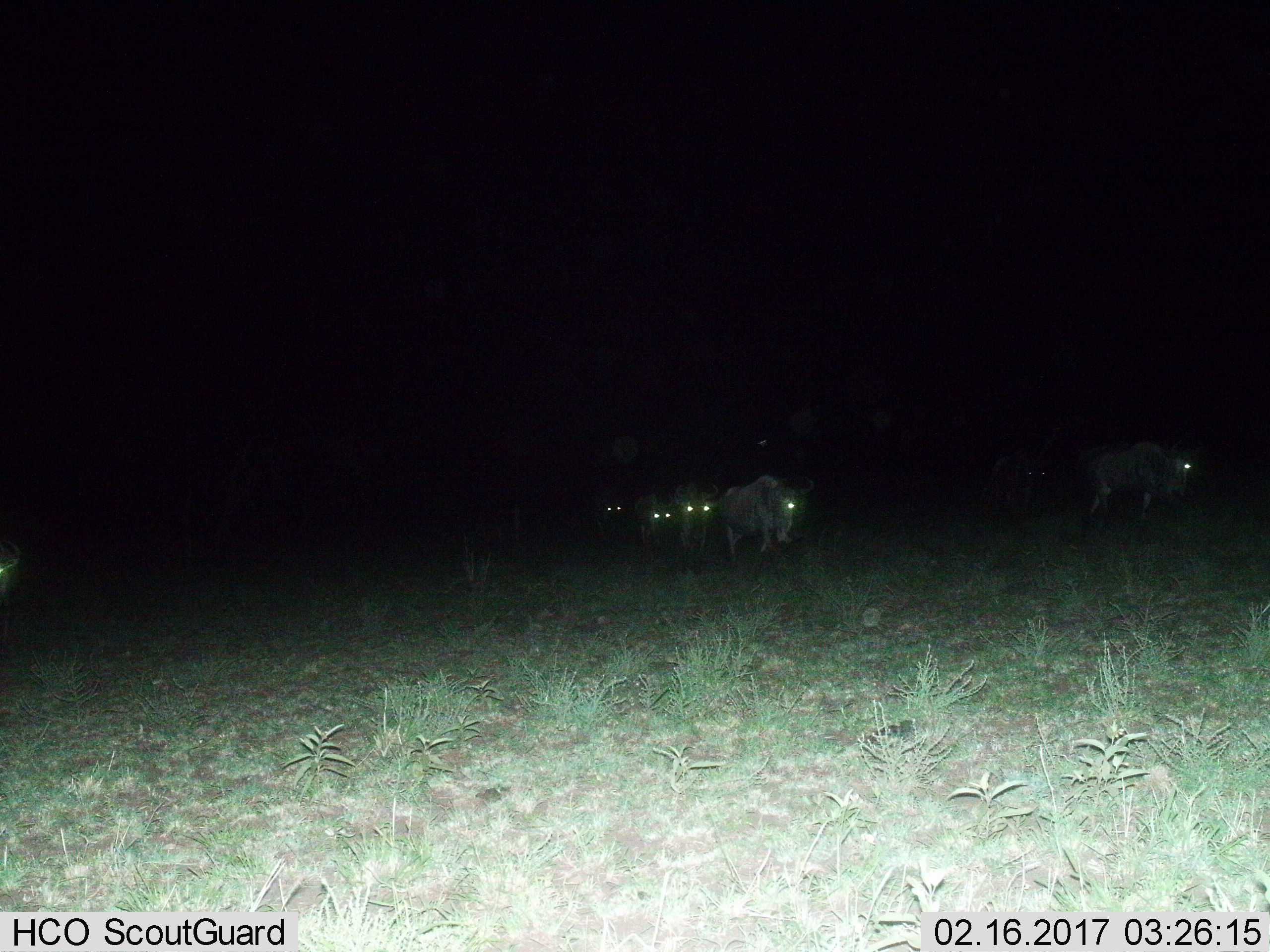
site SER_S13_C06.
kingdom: Animalia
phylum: Chordata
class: Mammalia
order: Artiodactyla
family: Bovidae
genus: Connochaetes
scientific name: Connochaetes taurinus taurinus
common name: blue wildebeest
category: wildebeestblue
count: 6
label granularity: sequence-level